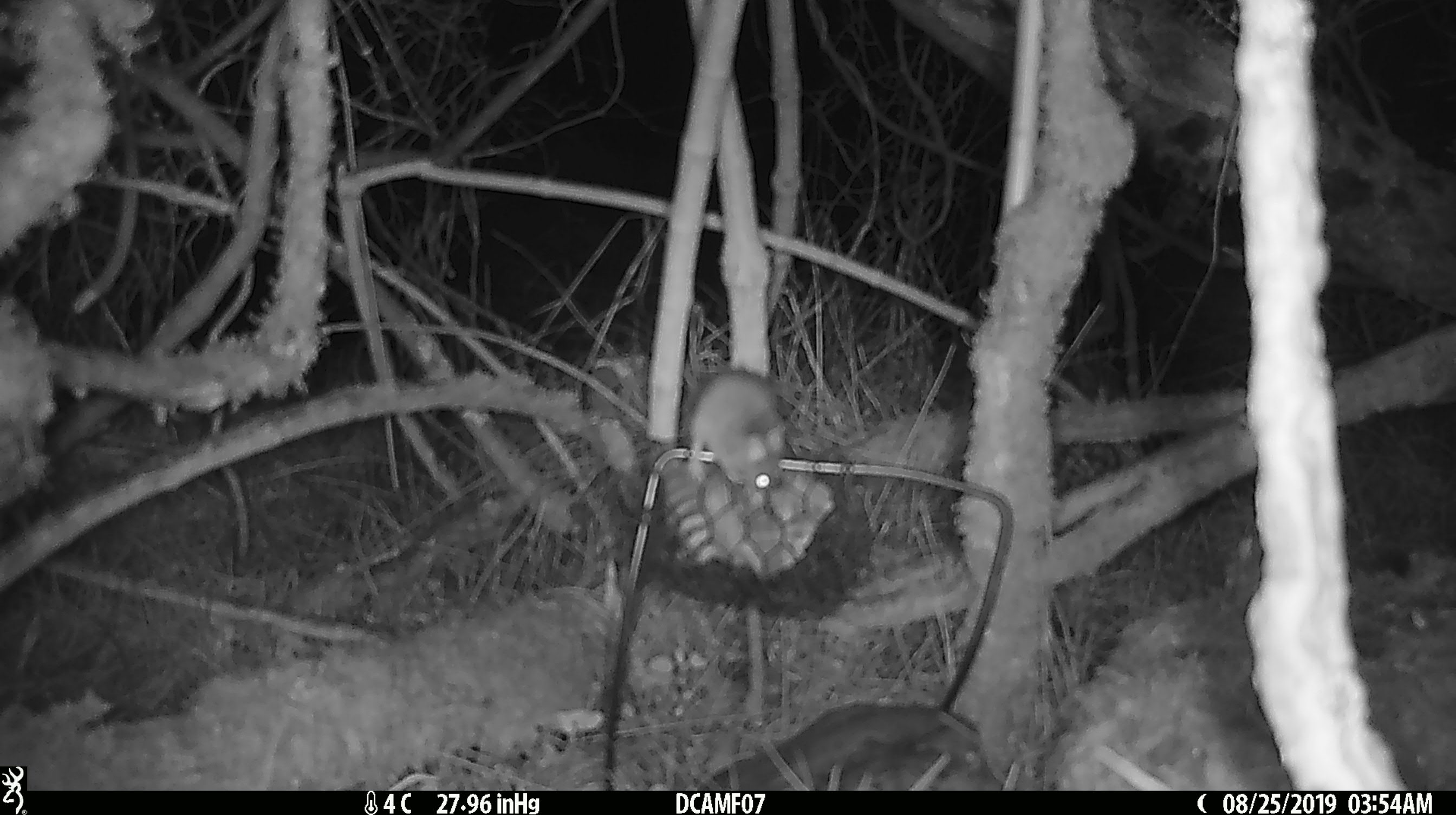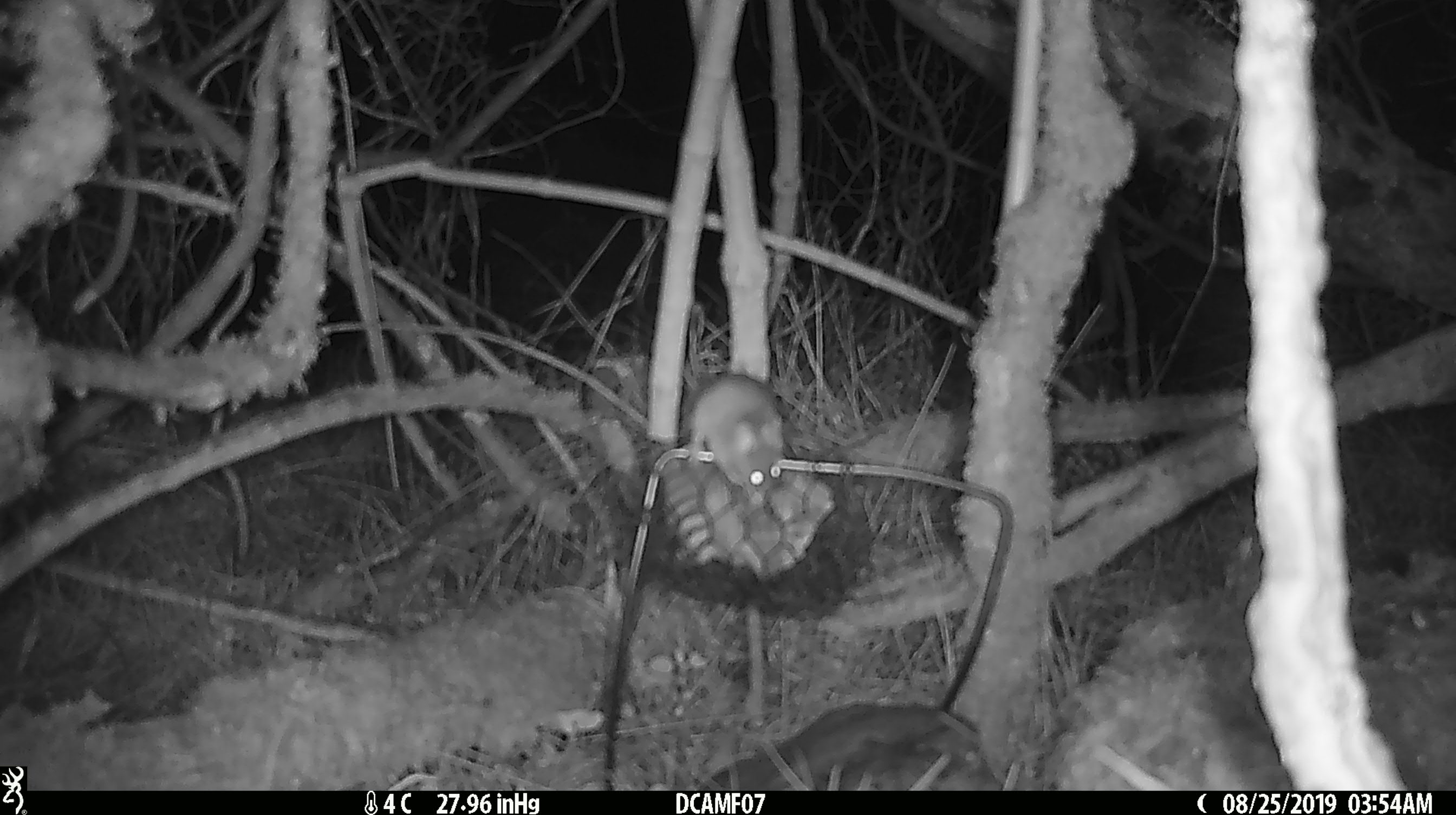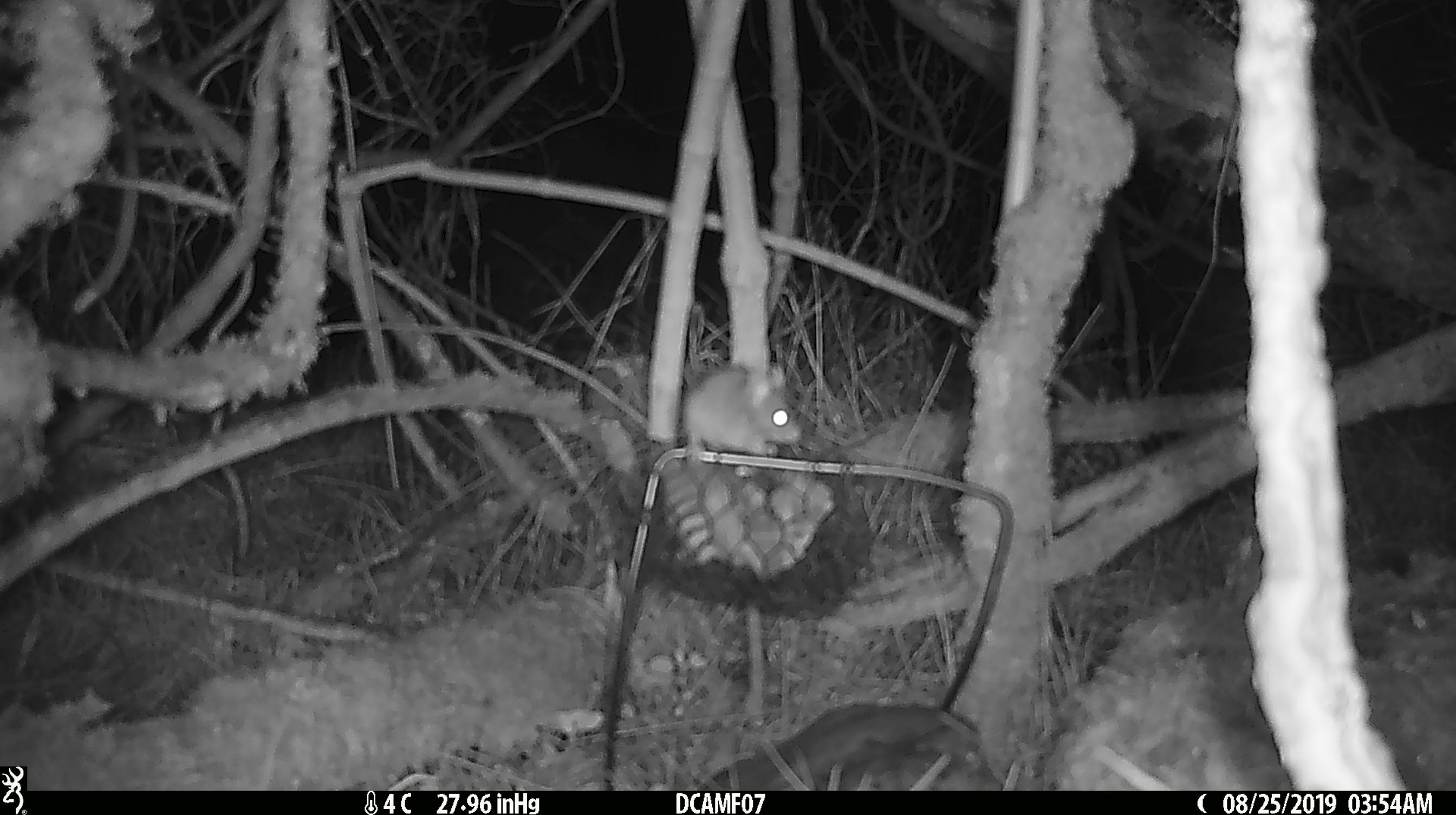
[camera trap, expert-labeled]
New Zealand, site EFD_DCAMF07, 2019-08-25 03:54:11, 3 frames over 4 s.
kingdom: Animalia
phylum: Chordata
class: Mammalia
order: Rodentia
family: Muridae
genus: Mus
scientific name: Mus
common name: mouse